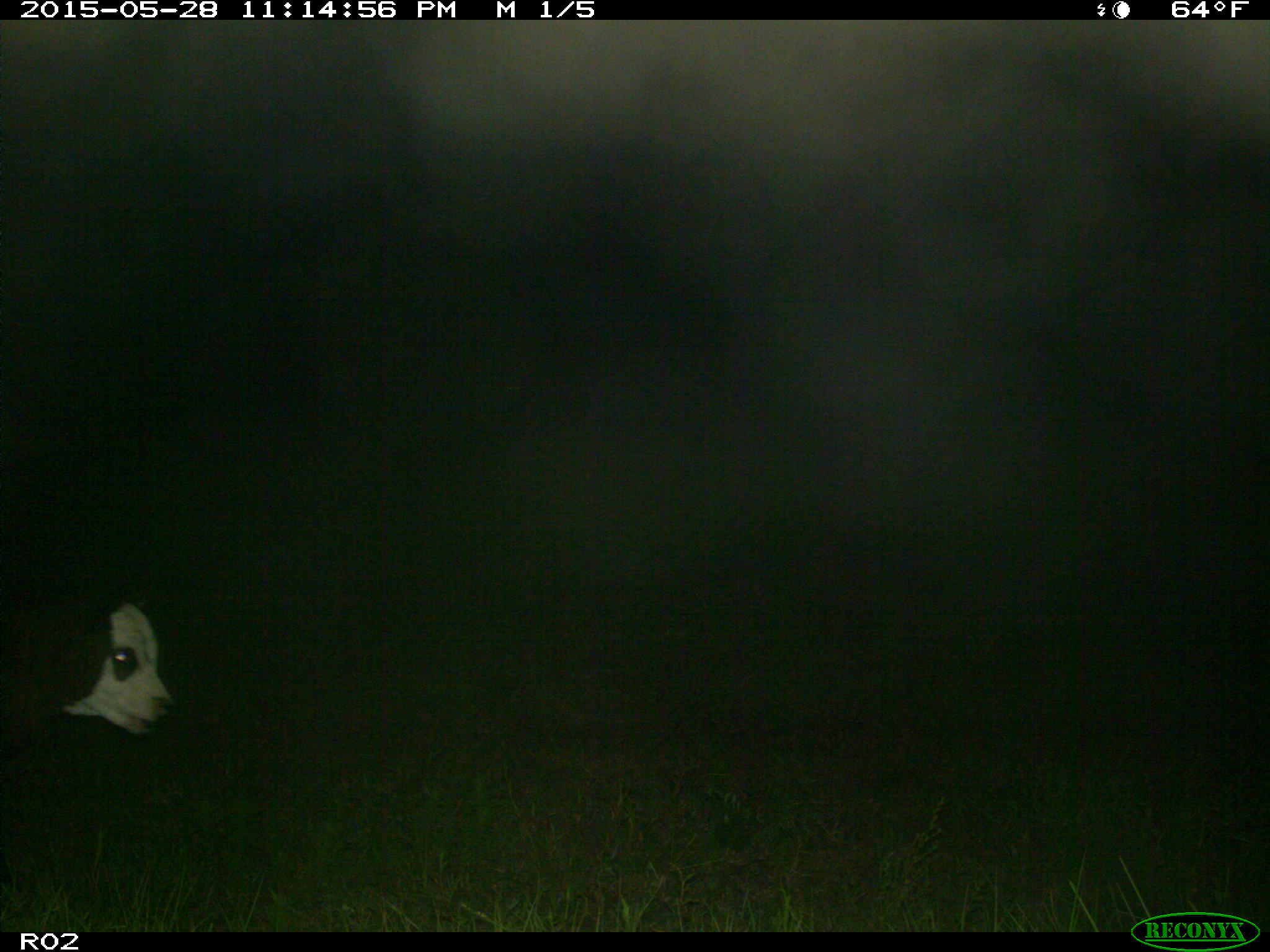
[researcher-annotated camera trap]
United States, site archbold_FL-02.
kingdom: Animalia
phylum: Chordata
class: Mammalia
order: Artiodactyla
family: Bovidae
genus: Bos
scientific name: Bos taurus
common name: domestic cow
Bos taurus (domestic cow).